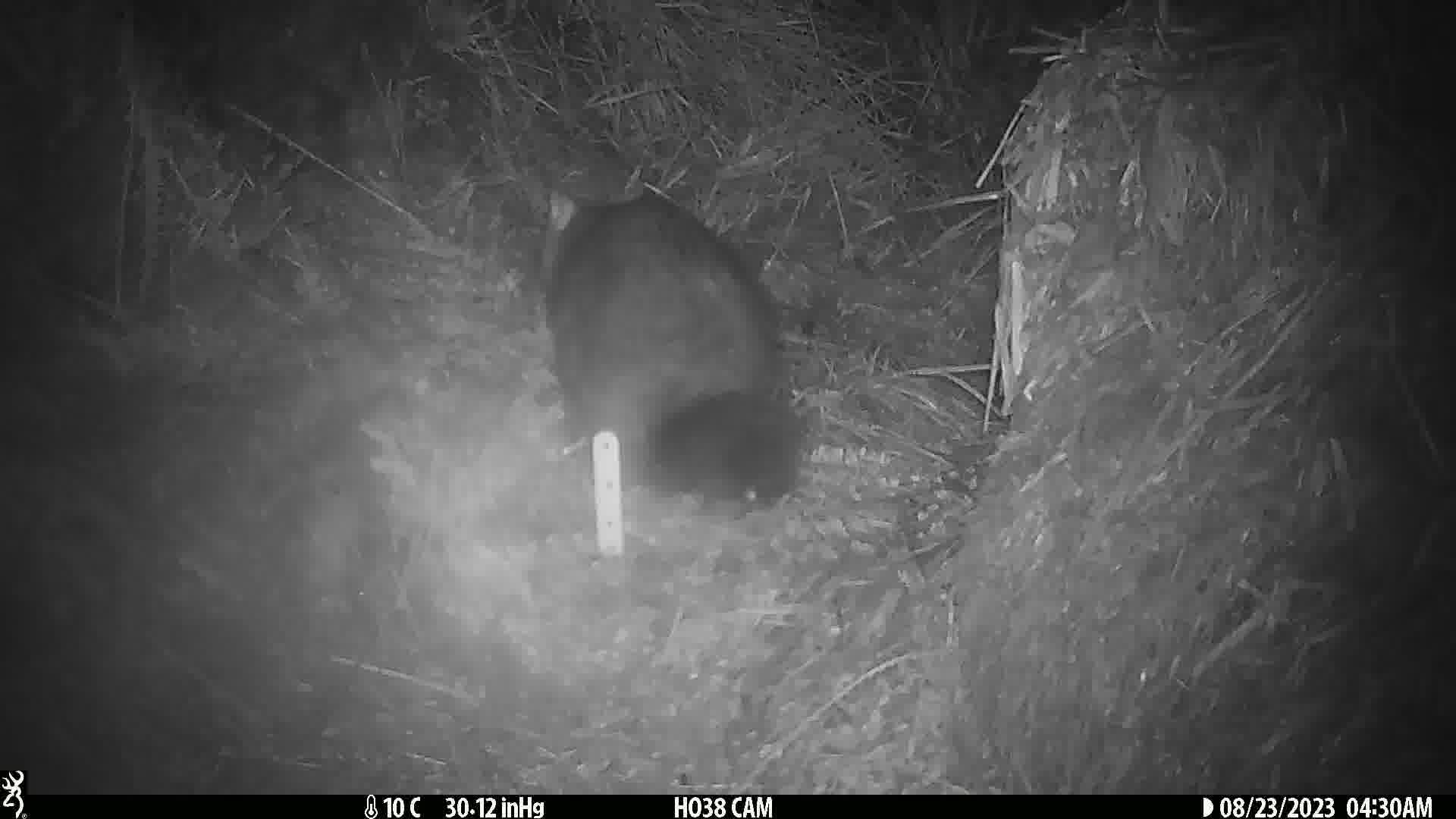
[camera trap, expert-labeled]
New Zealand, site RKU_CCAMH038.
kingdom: Animalia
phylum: Chordata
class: Mammalia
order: Diprotodontia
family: Phalangeridae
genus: Trichosurus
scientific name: Trichosurus vulpecula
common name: common brushtail possum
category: possum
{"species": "possum (common brushtail possum) (Trichosurus vulpecula)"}